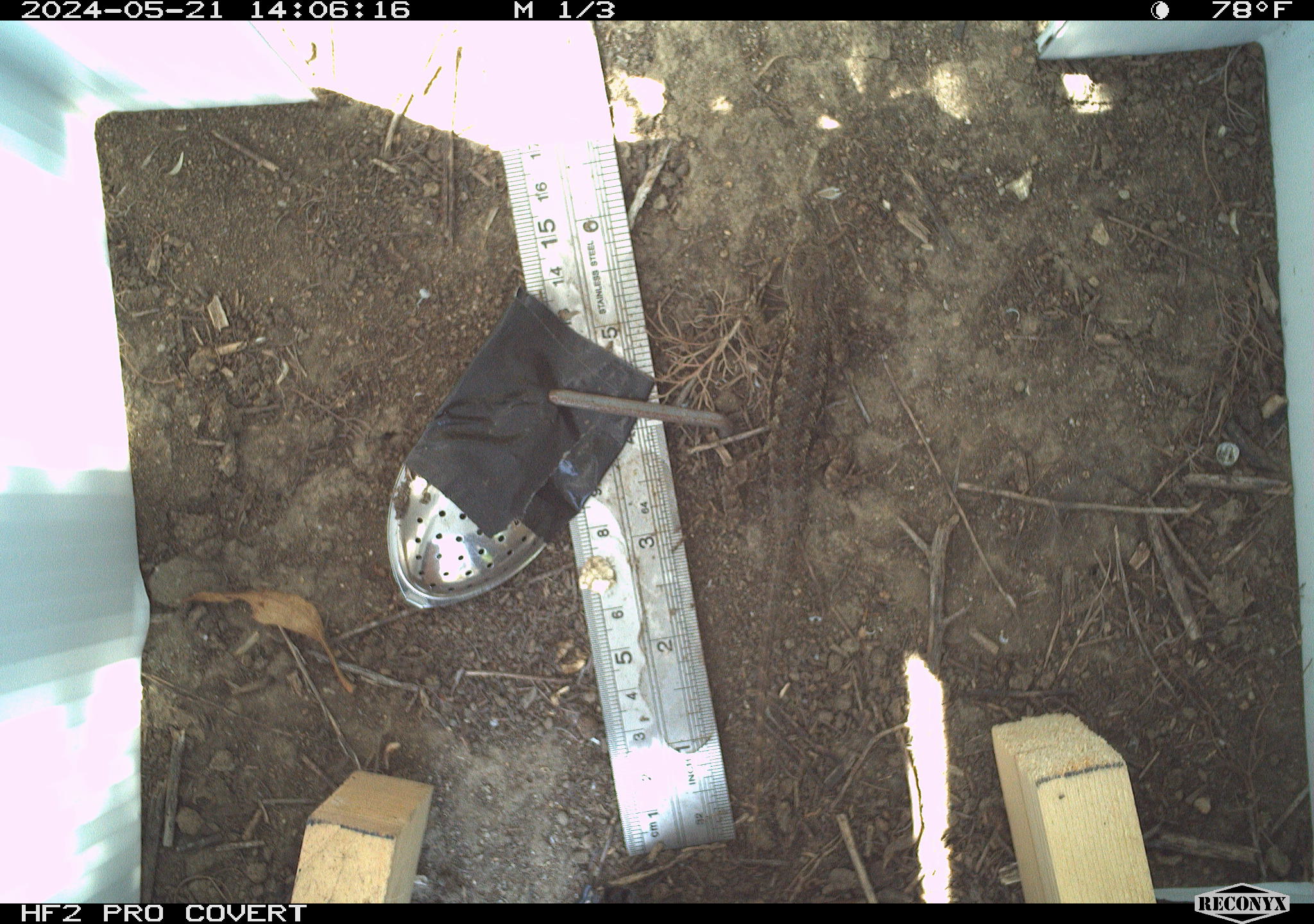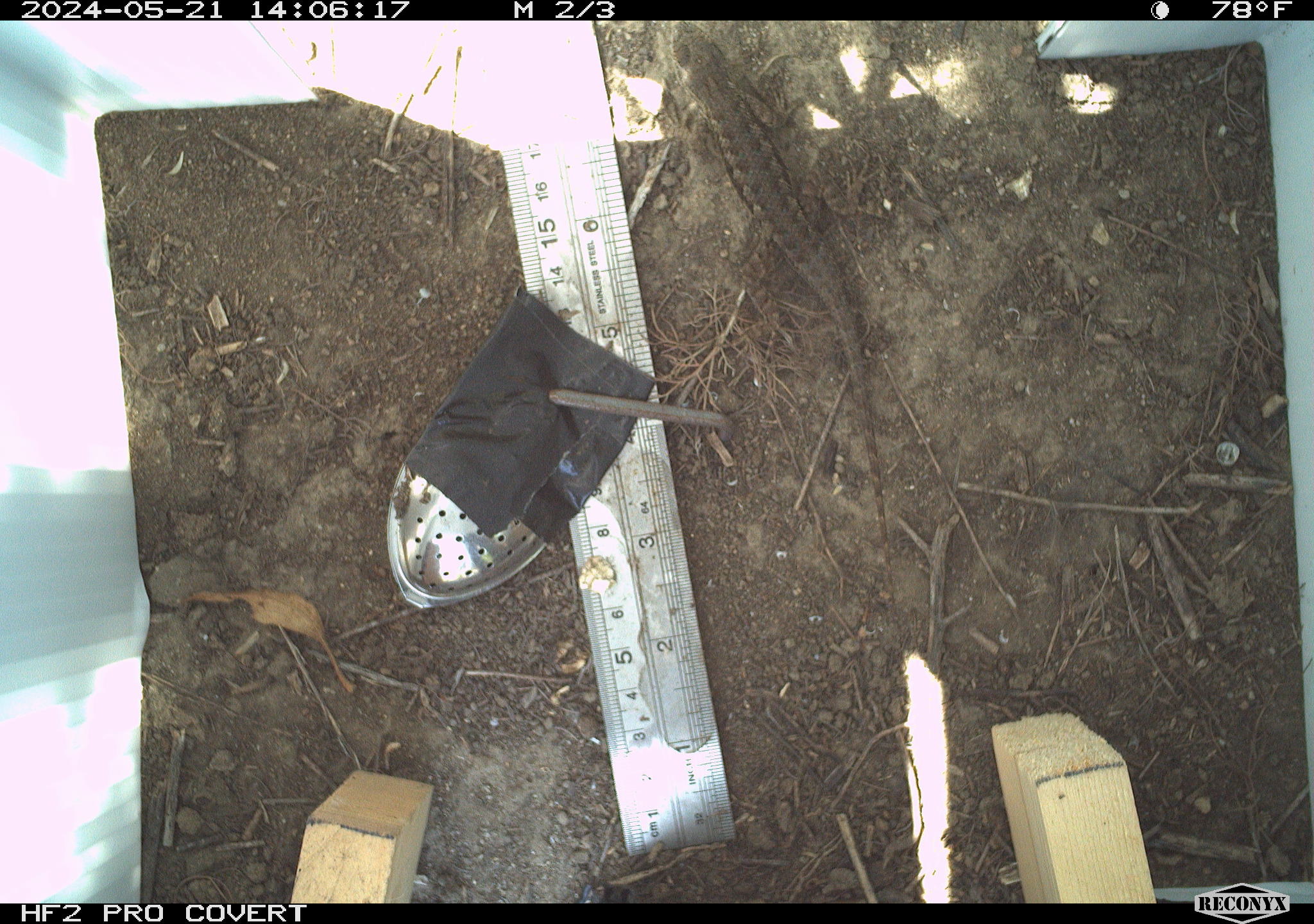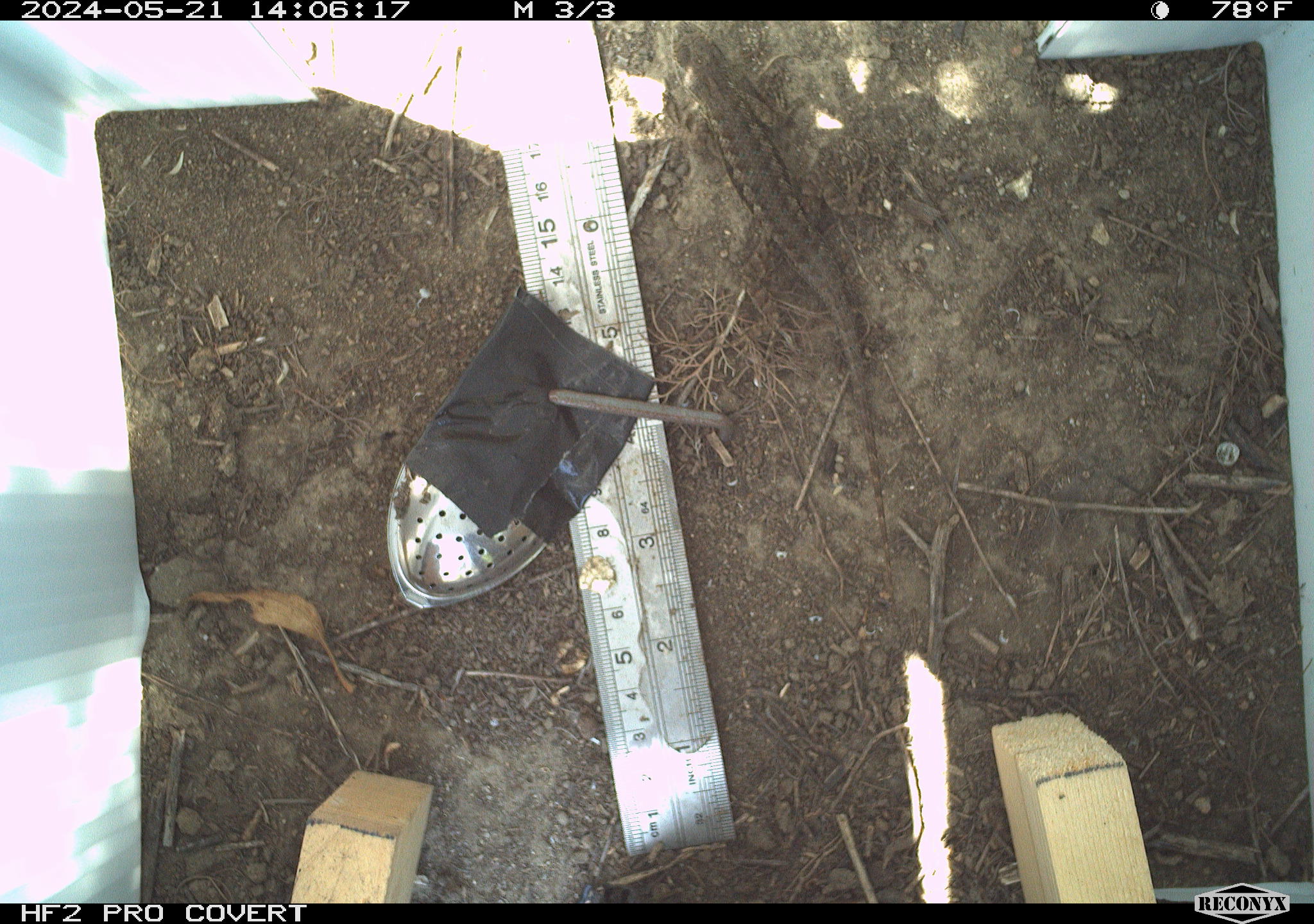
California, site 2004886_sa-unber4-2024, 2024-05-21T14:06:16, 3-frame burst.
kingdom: Animalia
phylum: Chordata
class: Reptilia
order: Squamata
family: Phrynosomatidae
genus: Sceloporus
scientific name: Sceloporus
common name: spiny lizards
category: sceloporus species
Sceloporus species (spiny lizards) (Sceloporus).